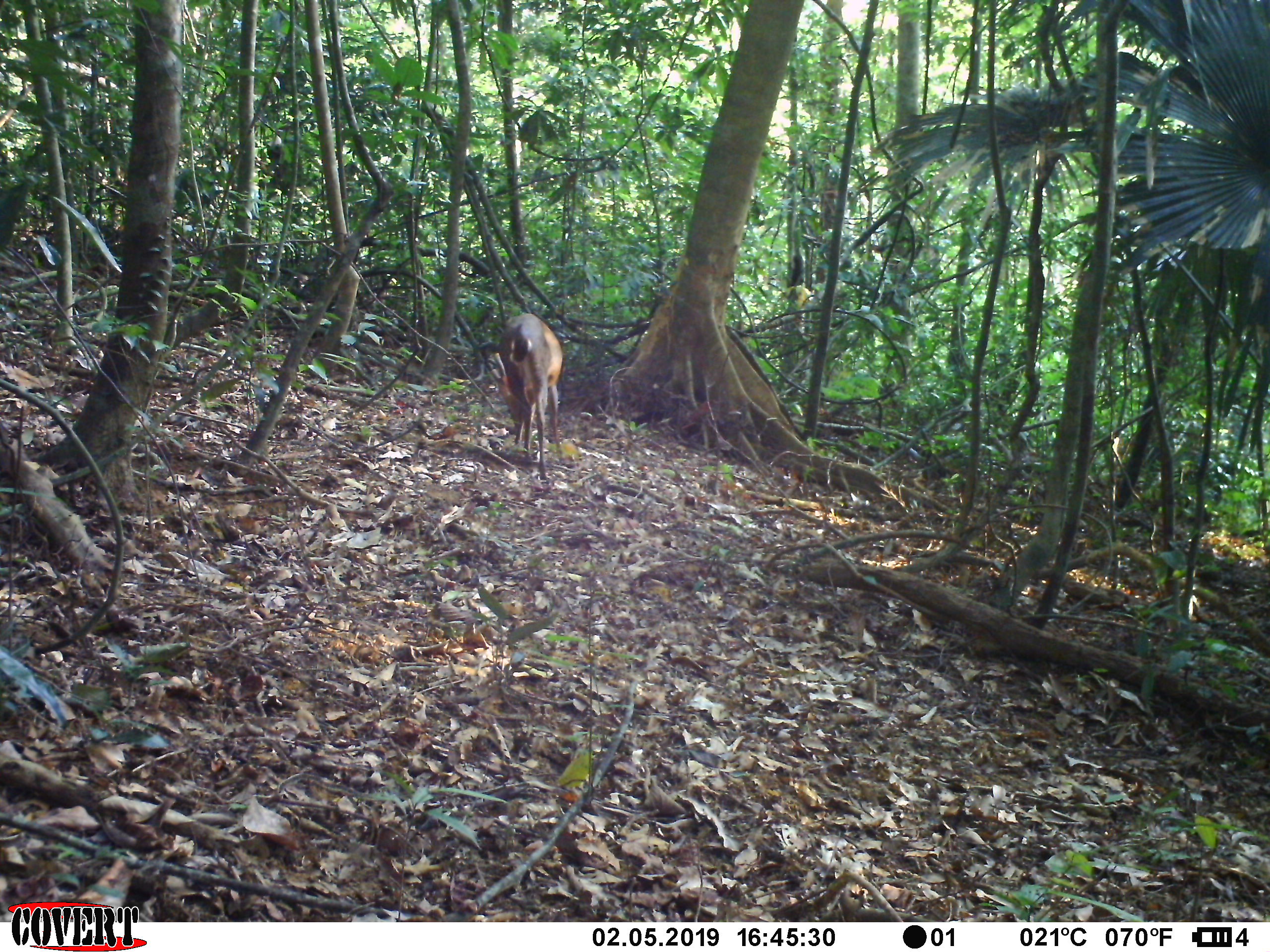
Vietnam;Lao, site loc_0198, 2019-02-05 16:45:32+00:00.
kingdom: Animalia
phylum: Chordata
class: Mammalia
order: Artiodactyla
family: Cervidae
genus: Muntiacus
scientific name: Muntiacus vuquangensis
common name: large-antlered muntjac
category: large antlered muntjac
Large antlered muntjac (large-antlered muntjac) (Muntiacus vuquangensis). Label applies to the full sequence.